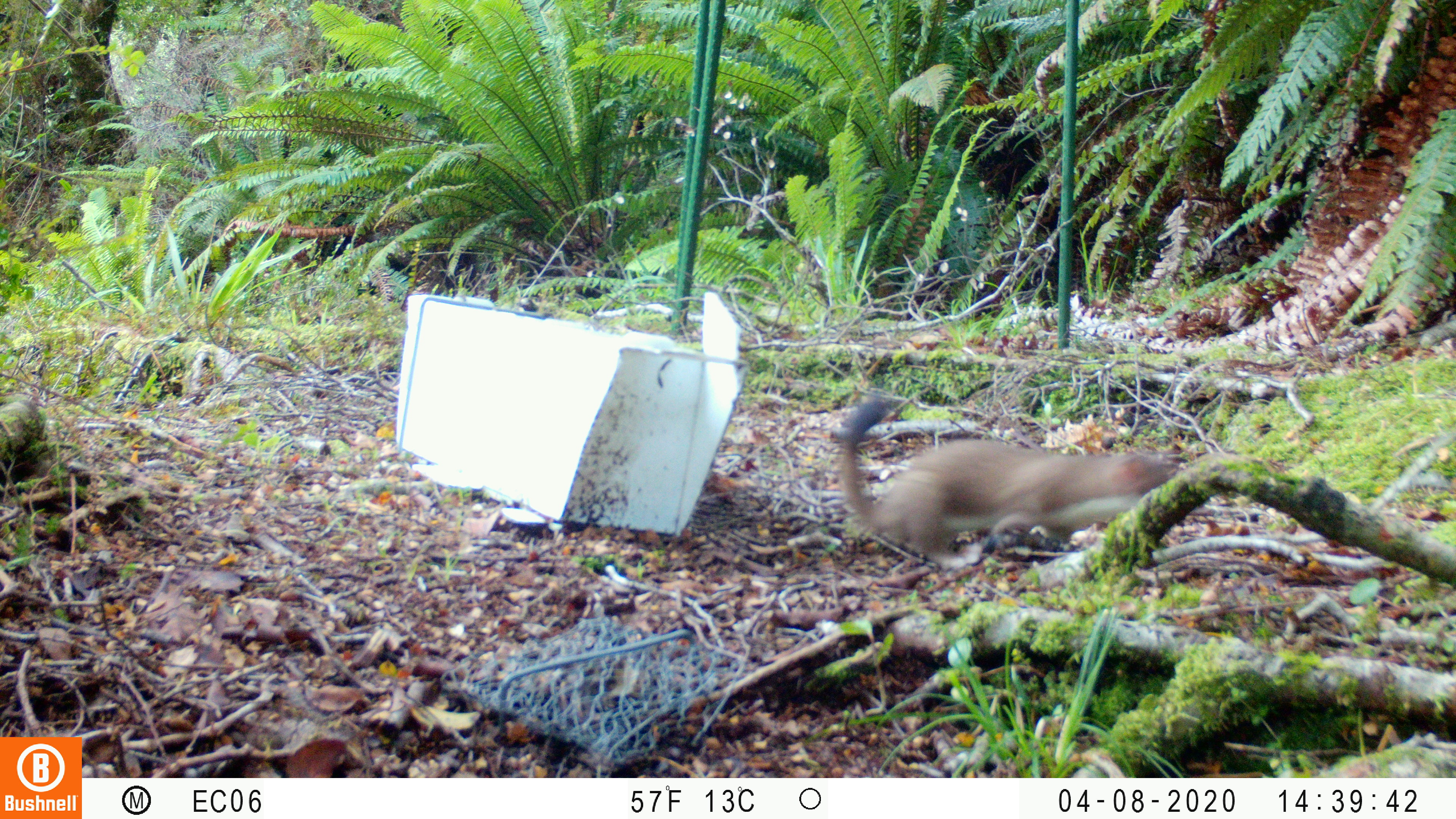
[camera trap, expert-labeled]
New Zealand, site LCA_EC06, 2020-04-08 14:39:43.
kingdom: Animalia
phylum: Chordata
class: Mammalia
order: Carnivora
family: Mustelidae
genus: Mustela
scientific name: Mustela erminea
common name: stoat